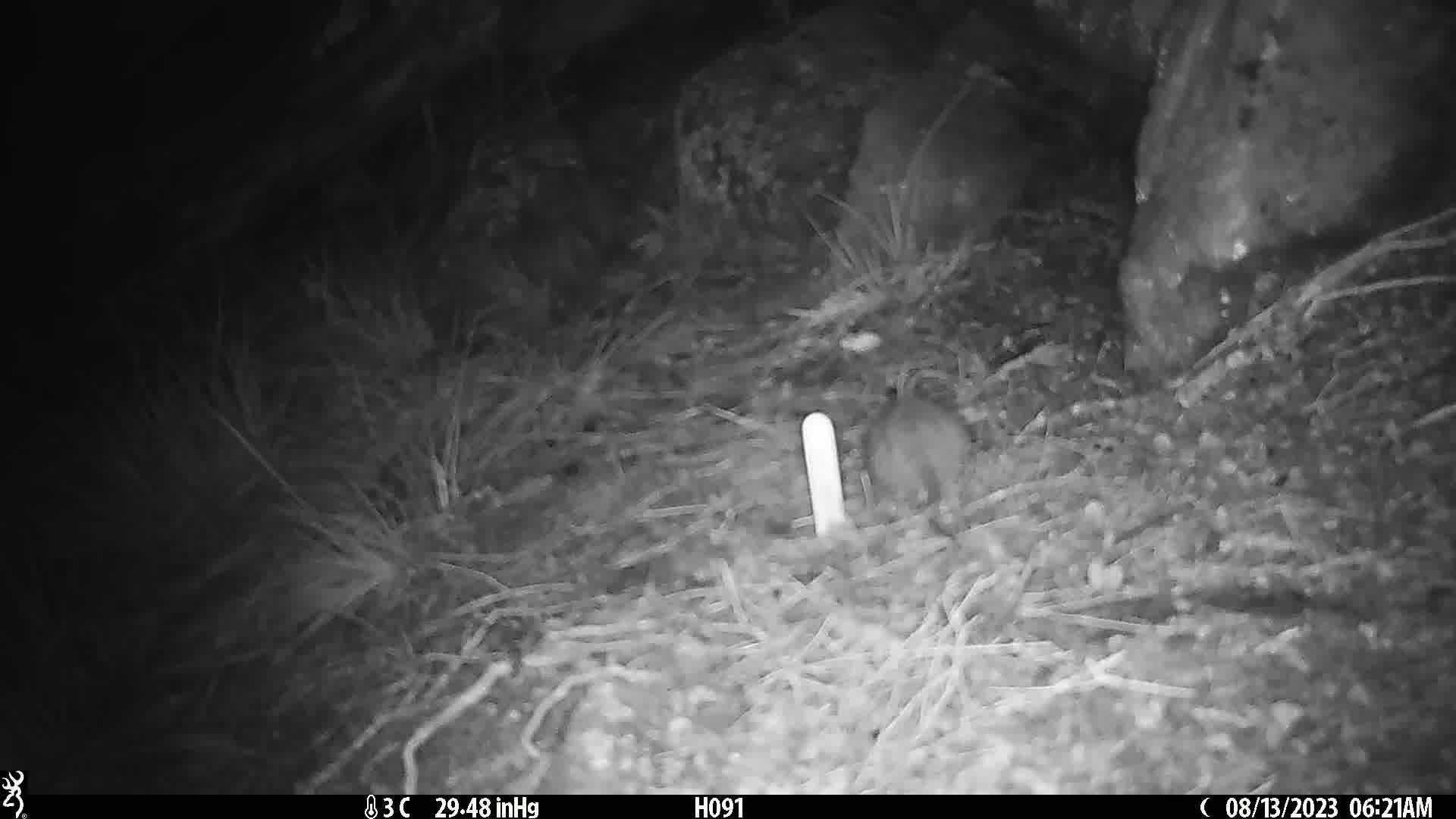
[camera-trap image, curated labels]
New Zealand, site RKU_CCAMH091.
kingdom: Animalia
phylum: Chordata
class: Mammalia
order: Rodentia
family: Muridae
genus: Rattus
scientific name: Rattus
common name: rat